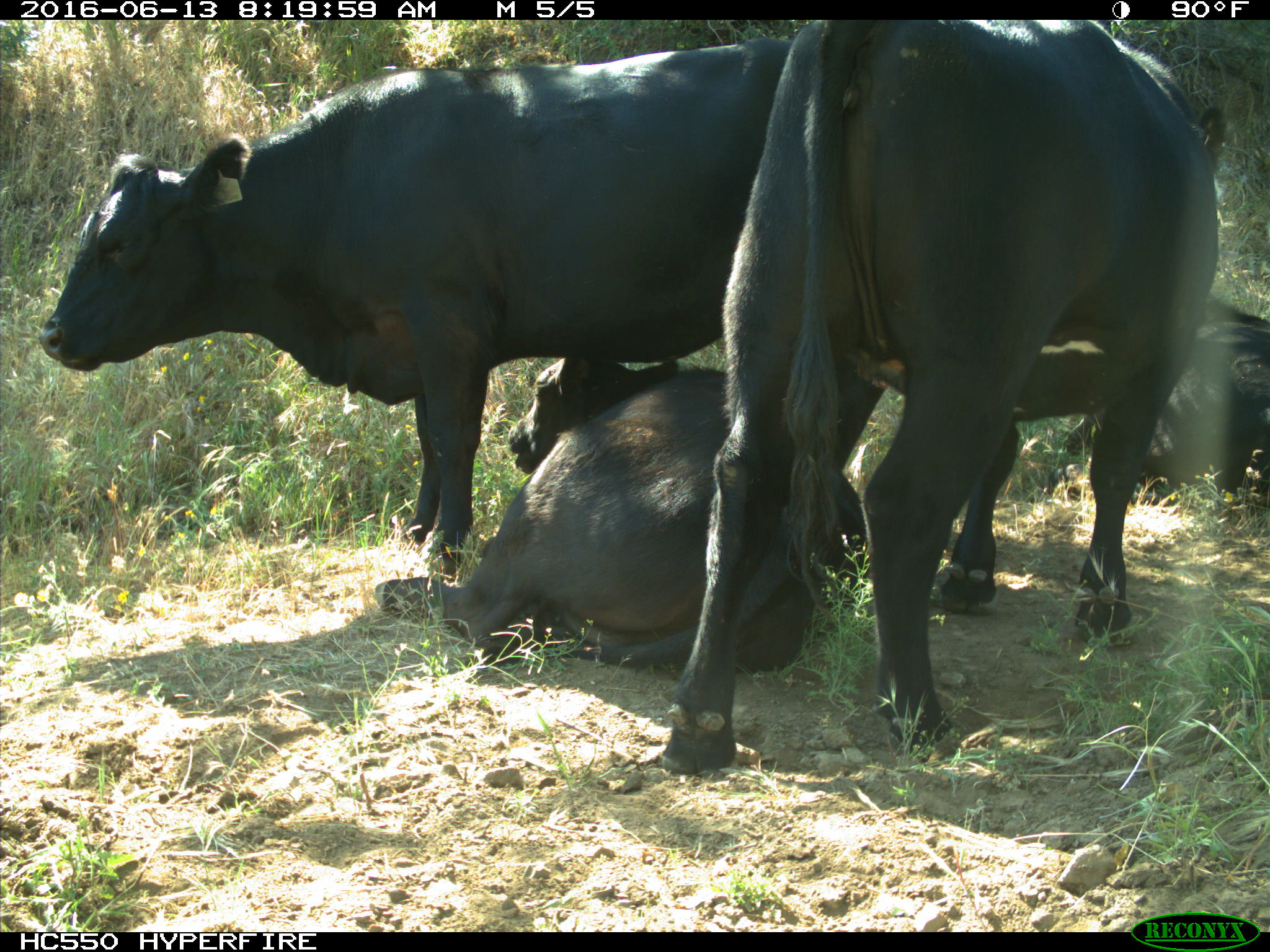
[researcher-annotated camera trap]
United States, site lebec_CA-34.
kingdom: Animalia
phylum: Chordata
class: Mammalia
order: Artiodactyla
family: Bovidae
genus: Bos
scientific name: Bos taurus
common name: domestic cow